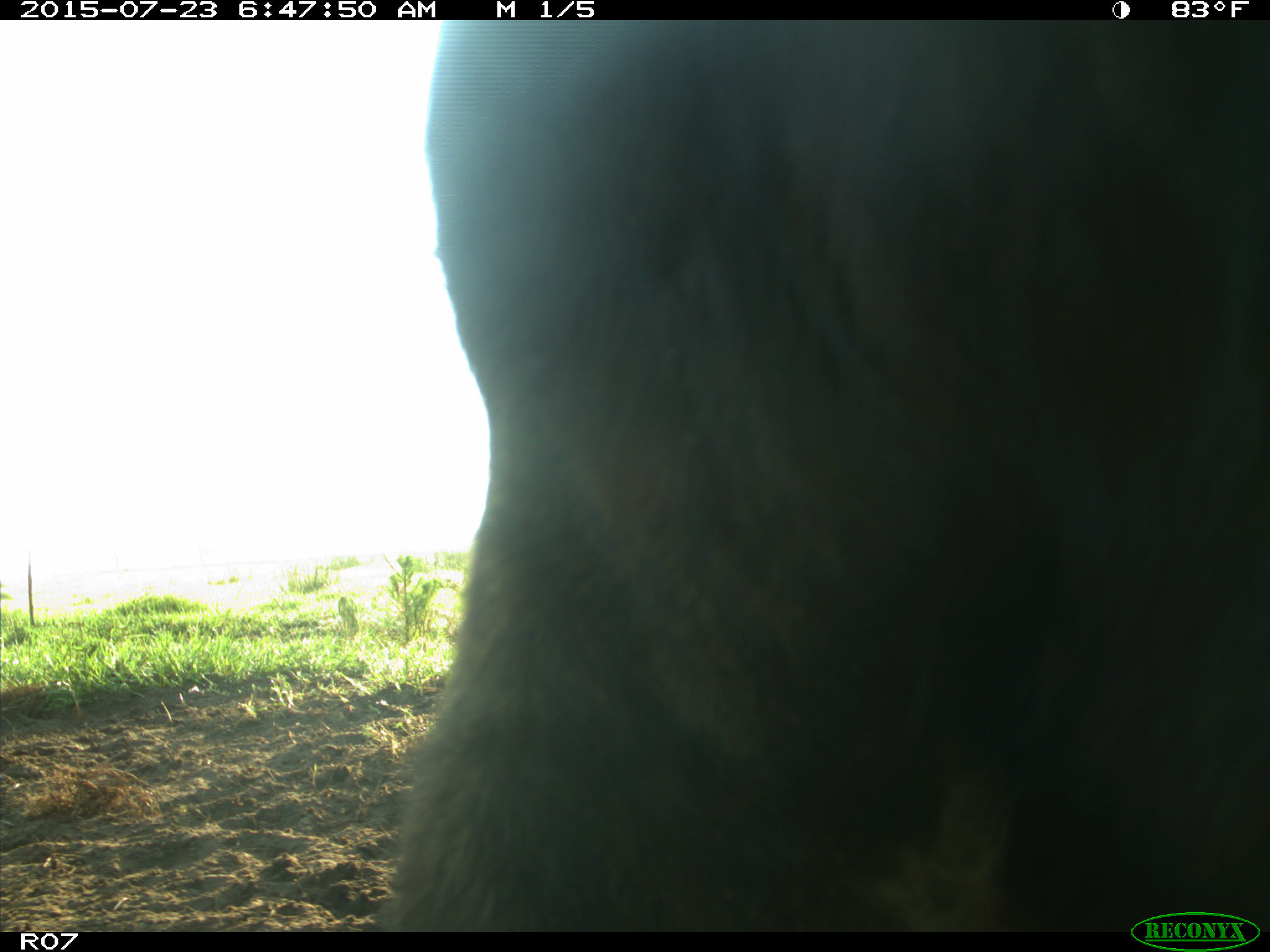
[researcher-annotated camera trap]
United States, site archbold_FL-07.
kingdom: Animalia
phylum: Chordata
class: Mammalia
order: Artiodactyla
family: Bovidae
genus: Bos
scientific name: Bos taurus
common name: domestic cow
Bos taurus (domestic cow).